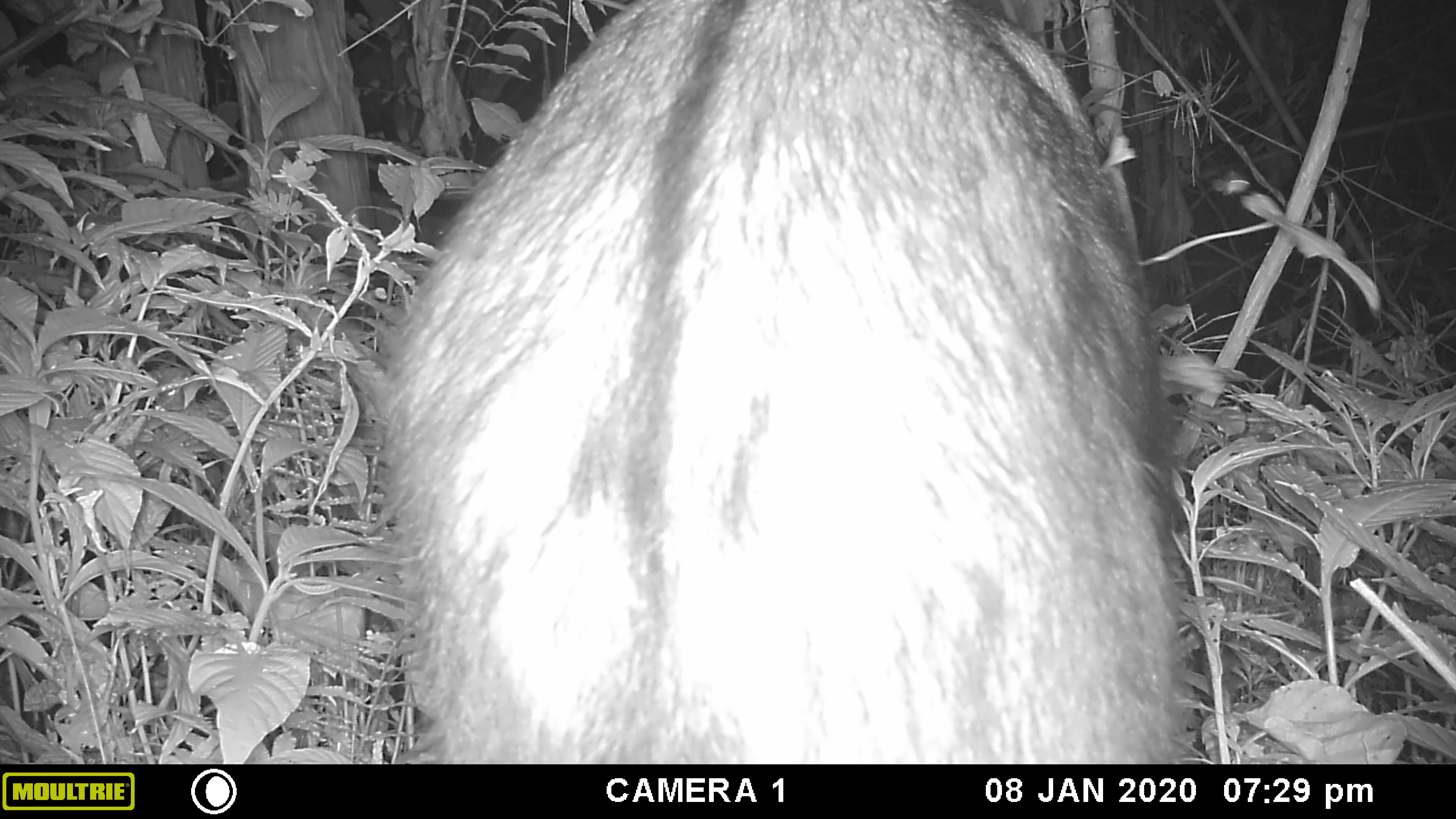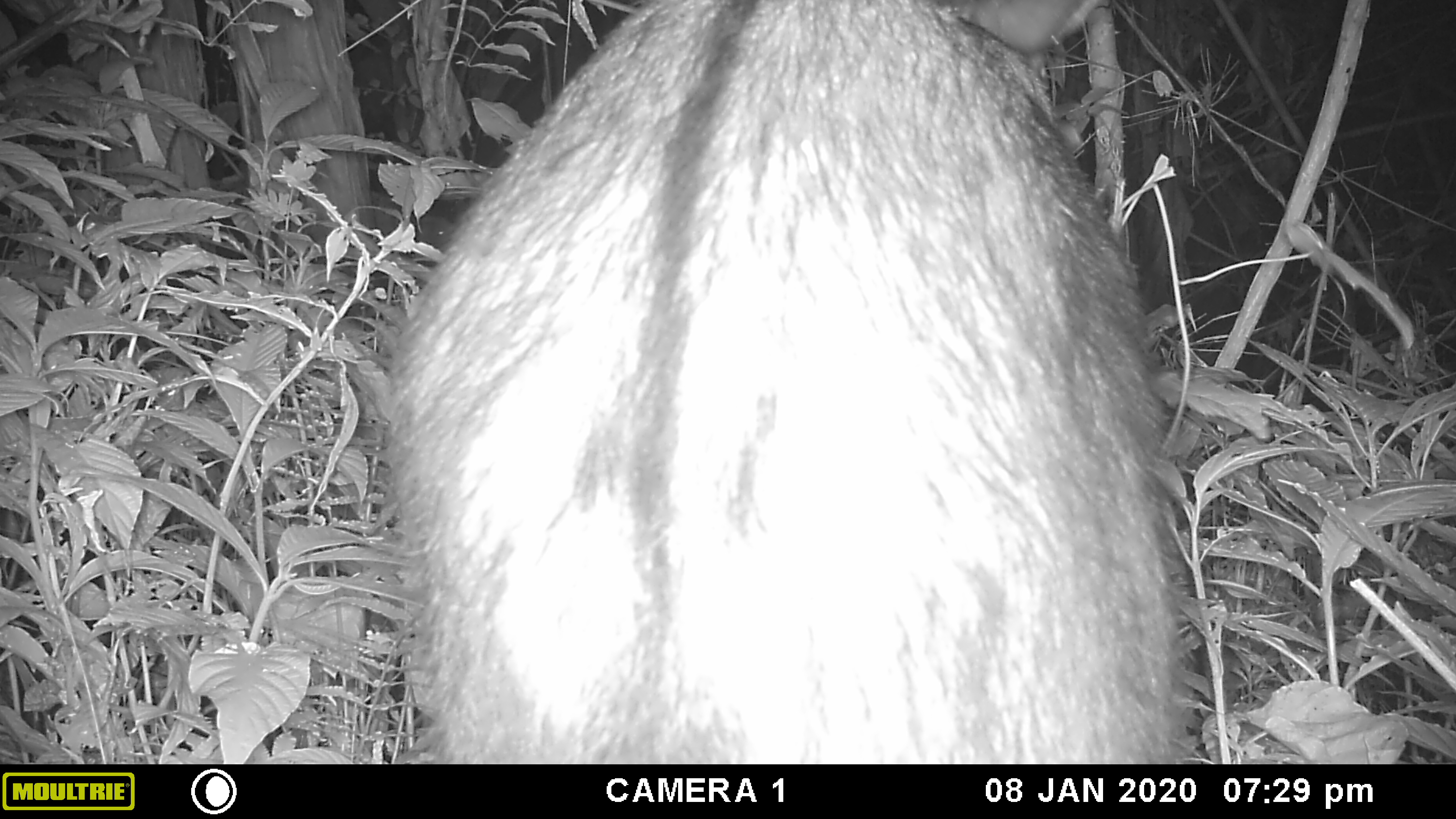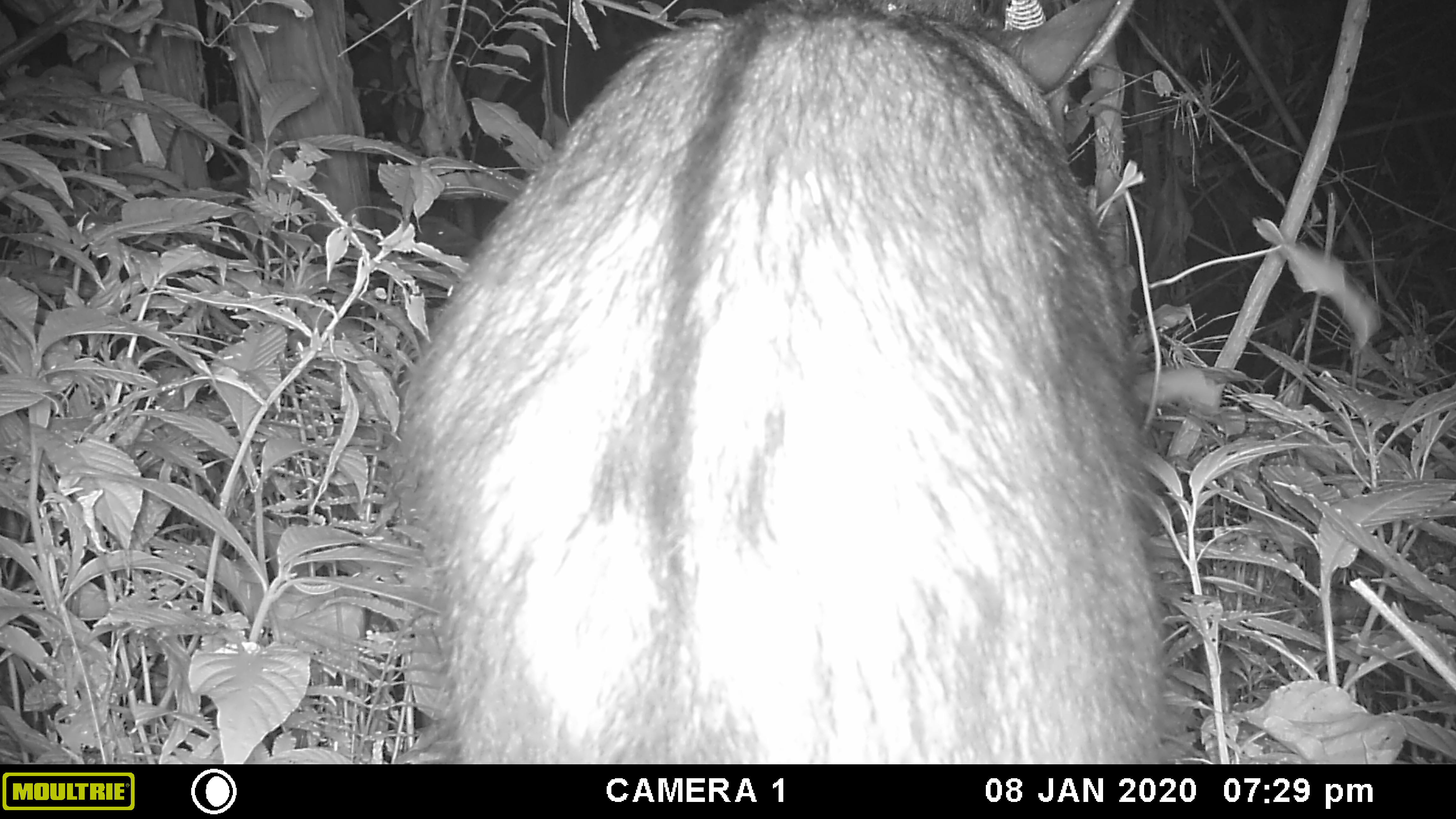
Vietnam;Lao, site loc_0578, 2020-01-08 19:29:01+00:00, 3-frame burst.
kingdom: Animalia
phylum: Chordata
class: Mammalia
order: Artiodactyla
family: Bovidae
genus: Capricornis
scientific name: Capricornis sumatraensis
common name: chinese serow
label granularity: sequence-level